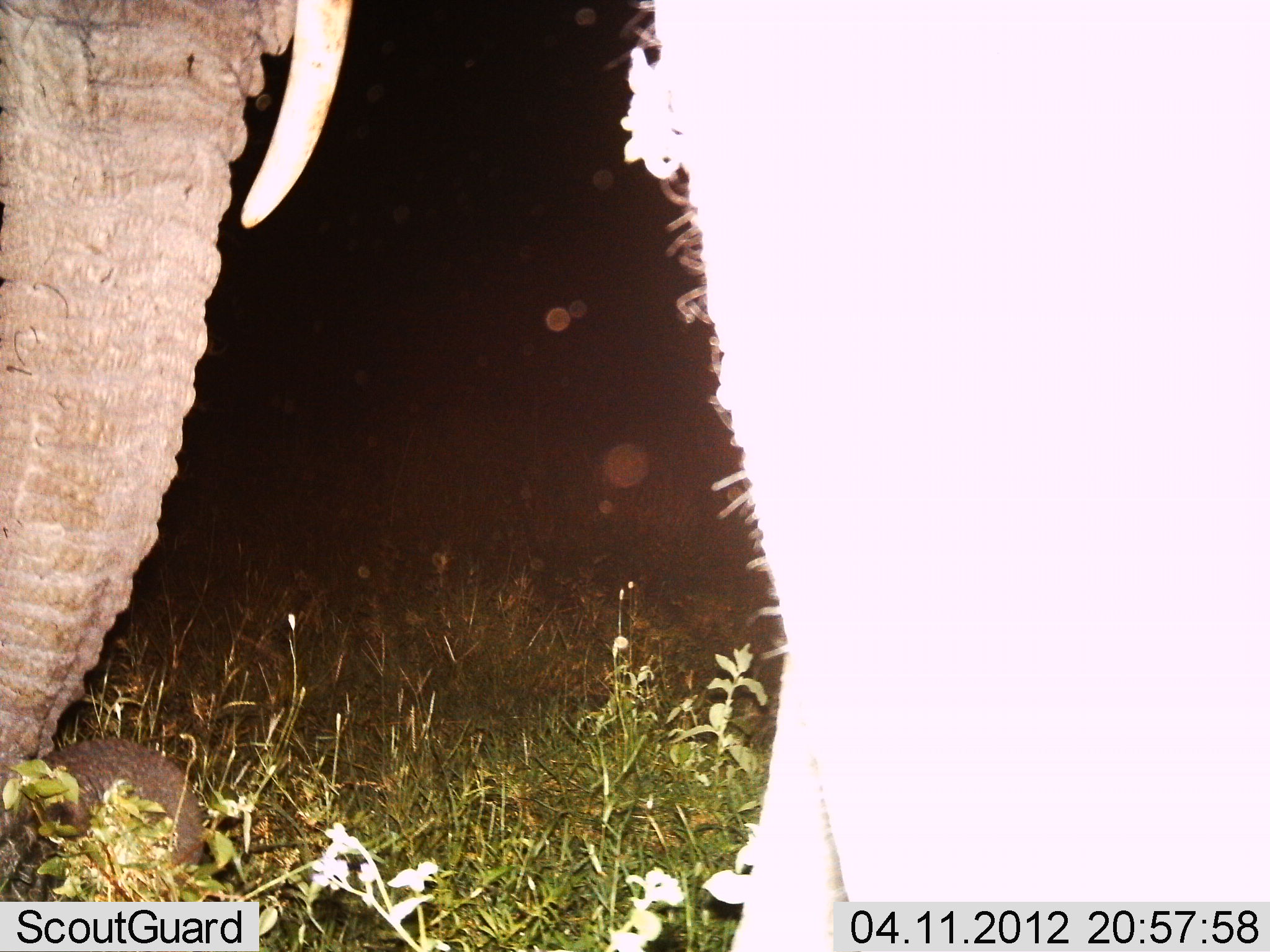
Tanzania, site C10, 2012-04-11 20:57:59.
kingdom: Animalia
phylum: Chordata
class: Mammalia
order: Proboscidea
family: Elephantidae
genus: Loxodonta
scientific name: Loxodonta africana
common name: african bush elephant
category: elephant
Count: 1.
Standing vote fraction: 82%.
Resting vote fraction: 0%.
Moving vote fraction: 4%.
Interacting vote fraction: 0%.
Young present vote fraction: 0%.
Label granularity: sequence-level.